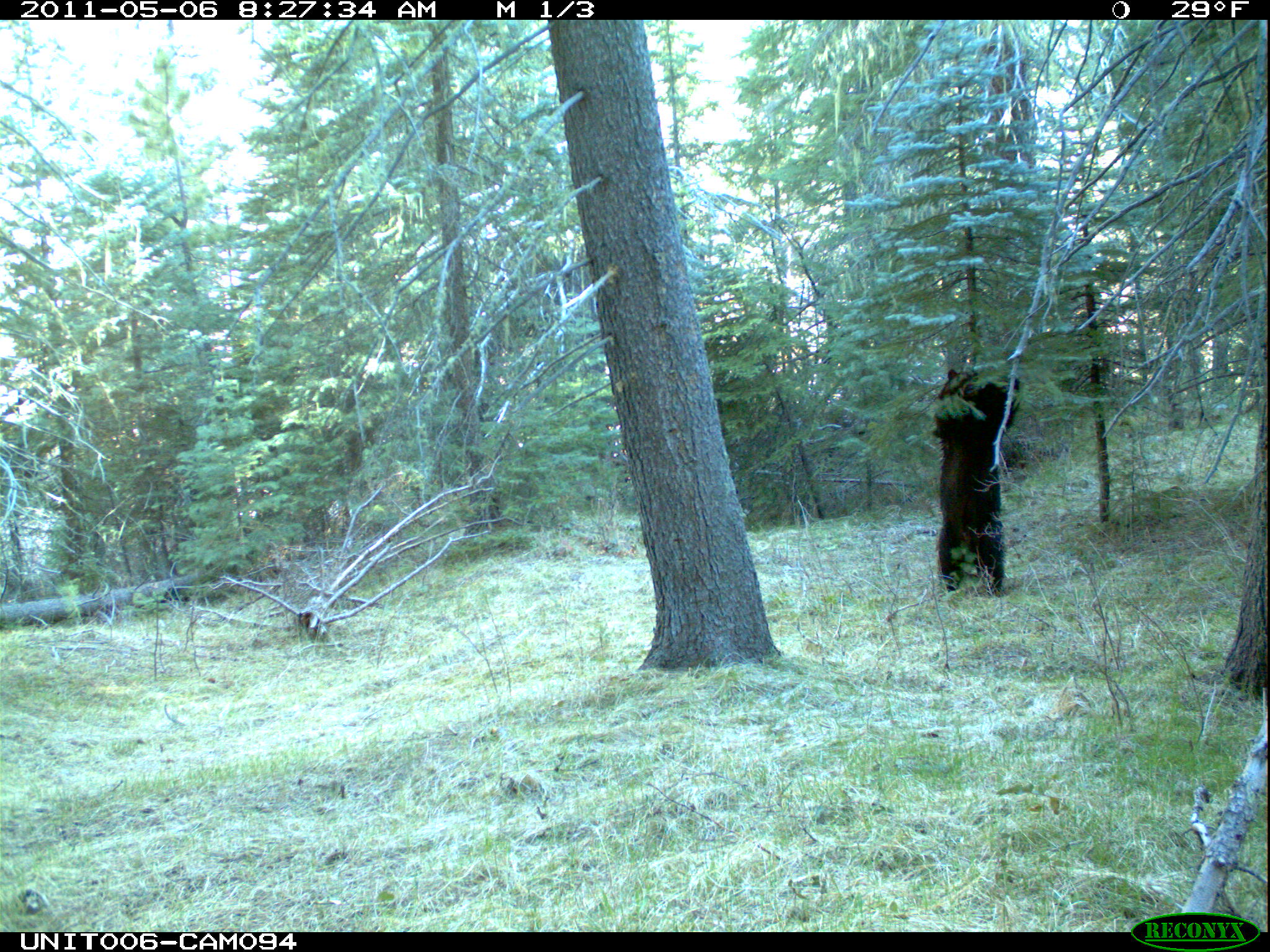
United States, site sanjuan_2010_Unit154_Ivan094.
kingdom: Animalia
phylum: Chordata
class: Mammalia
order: Carnivora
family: Ursidae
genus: Ursus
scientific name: Ursus americanus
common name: american black bear